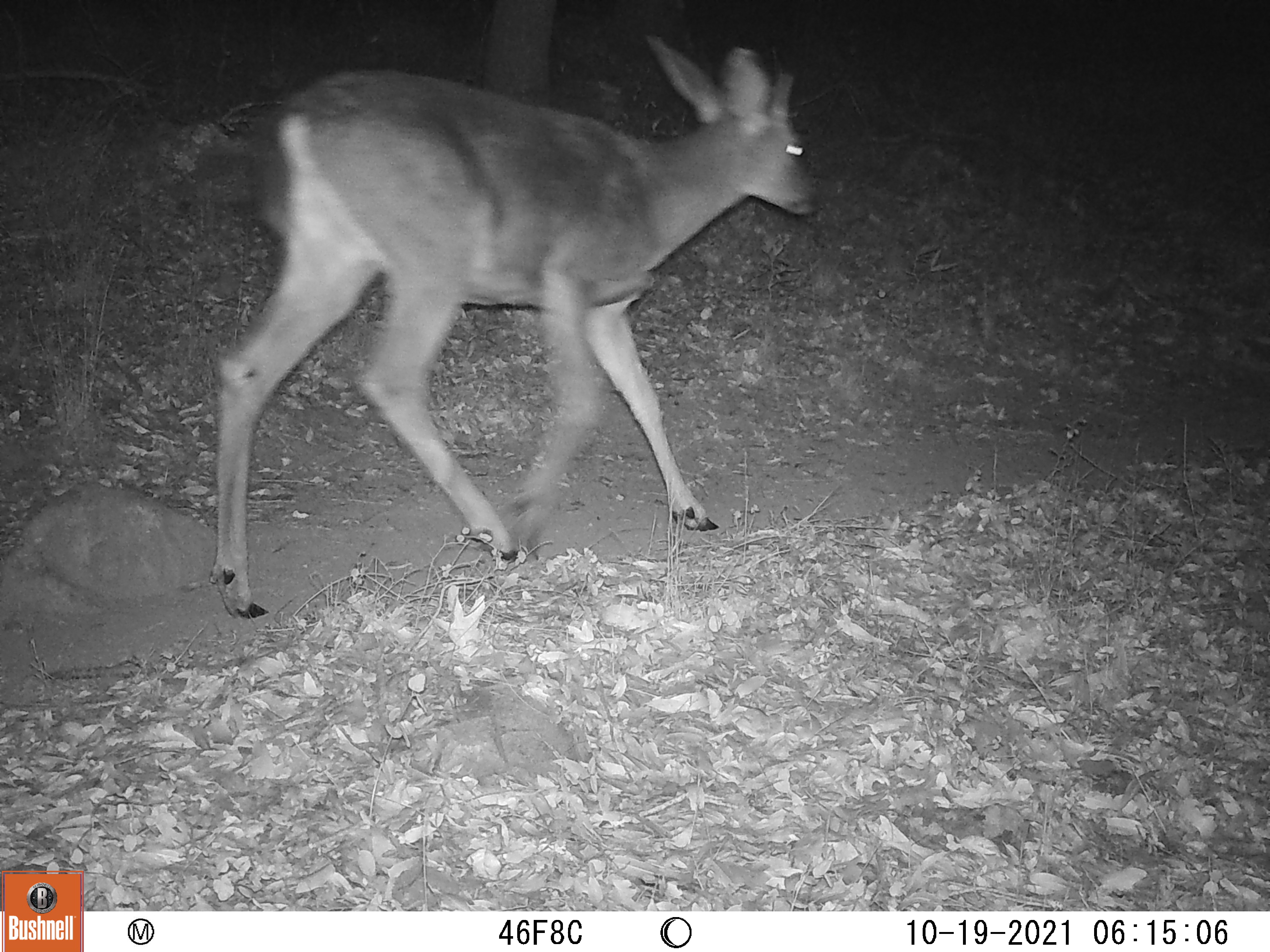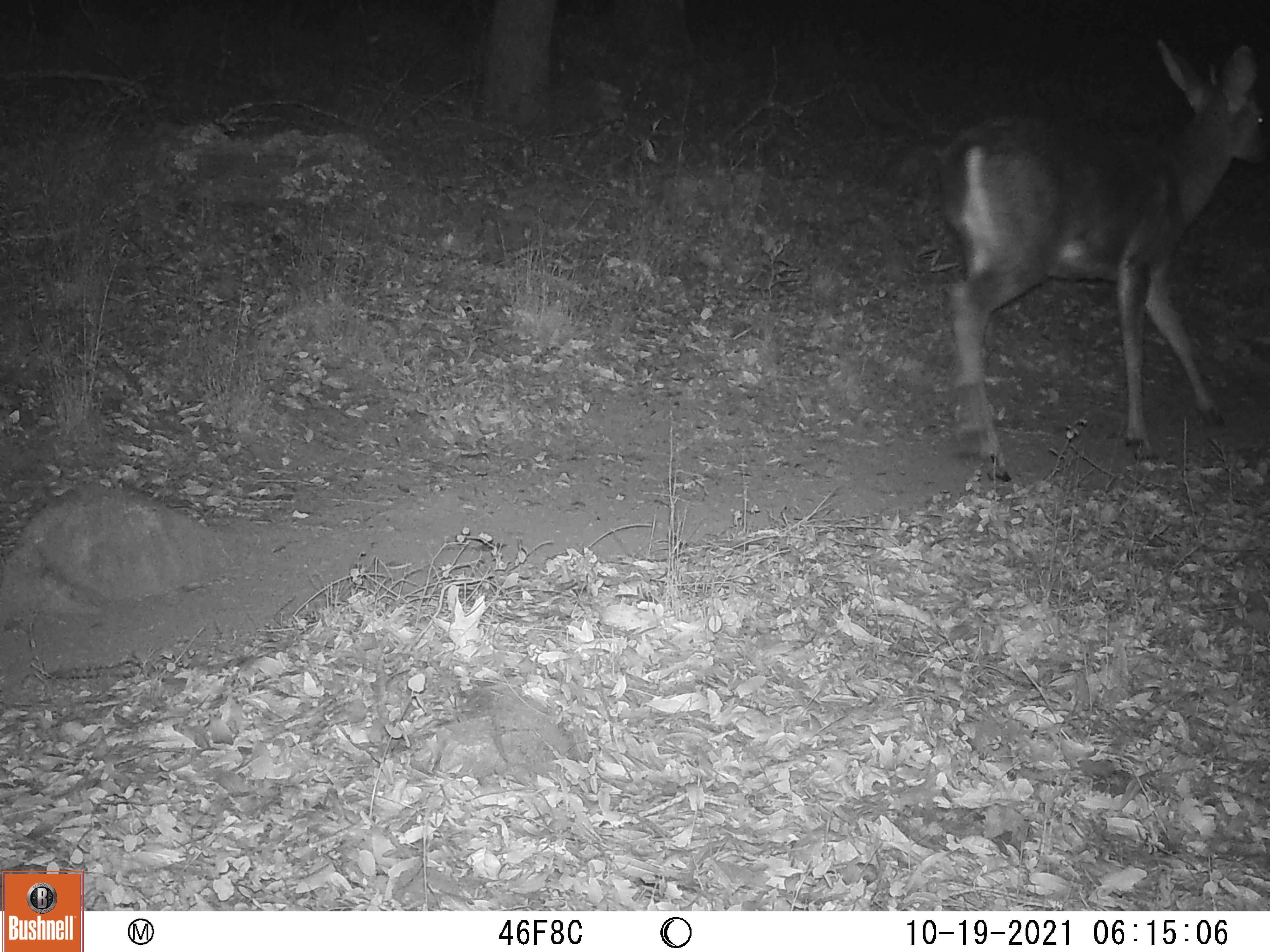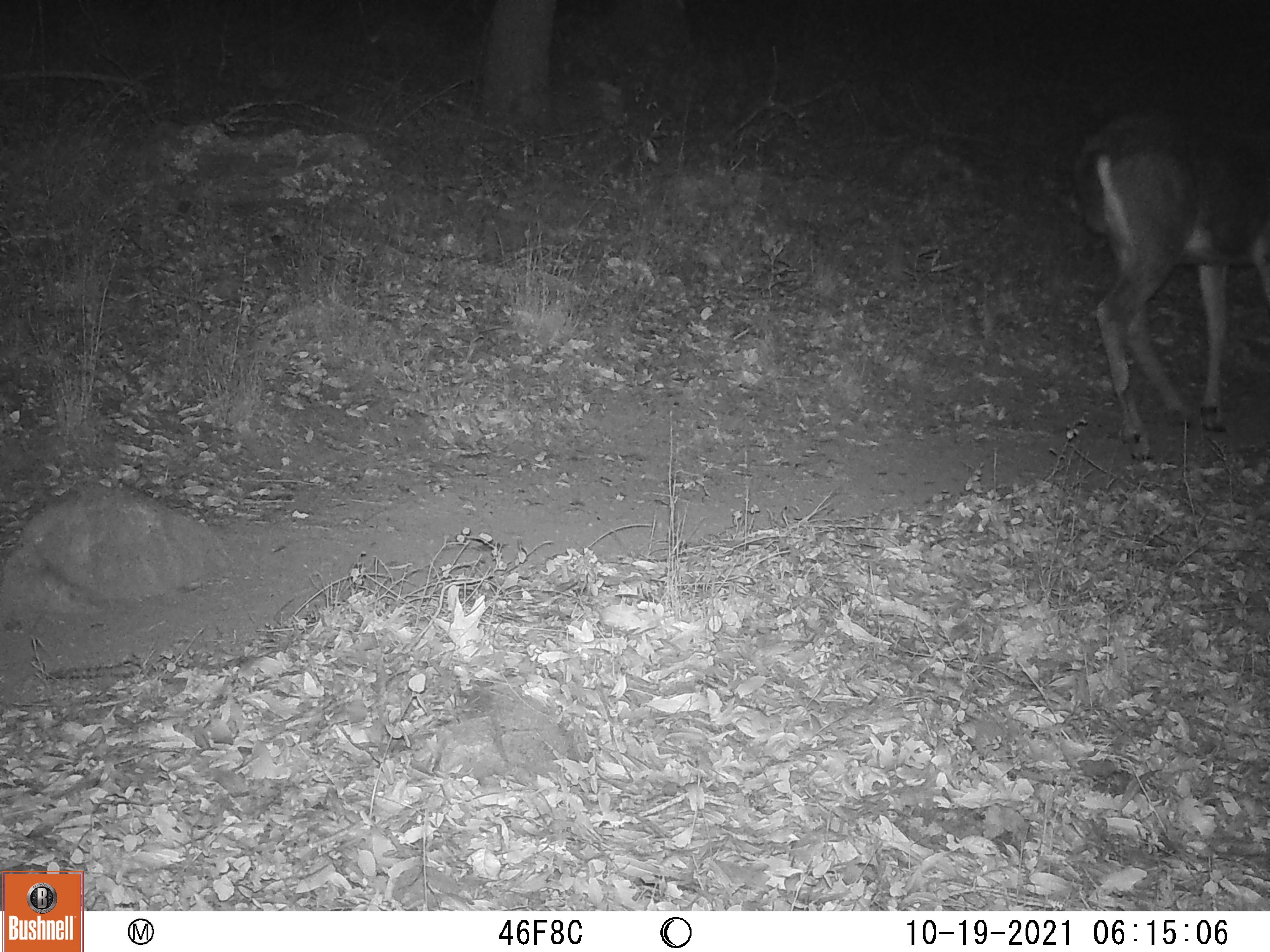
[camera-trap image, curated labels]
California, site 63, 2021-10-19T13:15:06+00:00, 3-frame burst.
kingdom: Animalia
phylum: Chordata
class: Mammalia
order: Artiodactyla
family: Cervidae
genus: Odocoileus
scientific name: Odocoileus hemionus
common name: mule deer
Mule deer (Odocoileus hemionus).